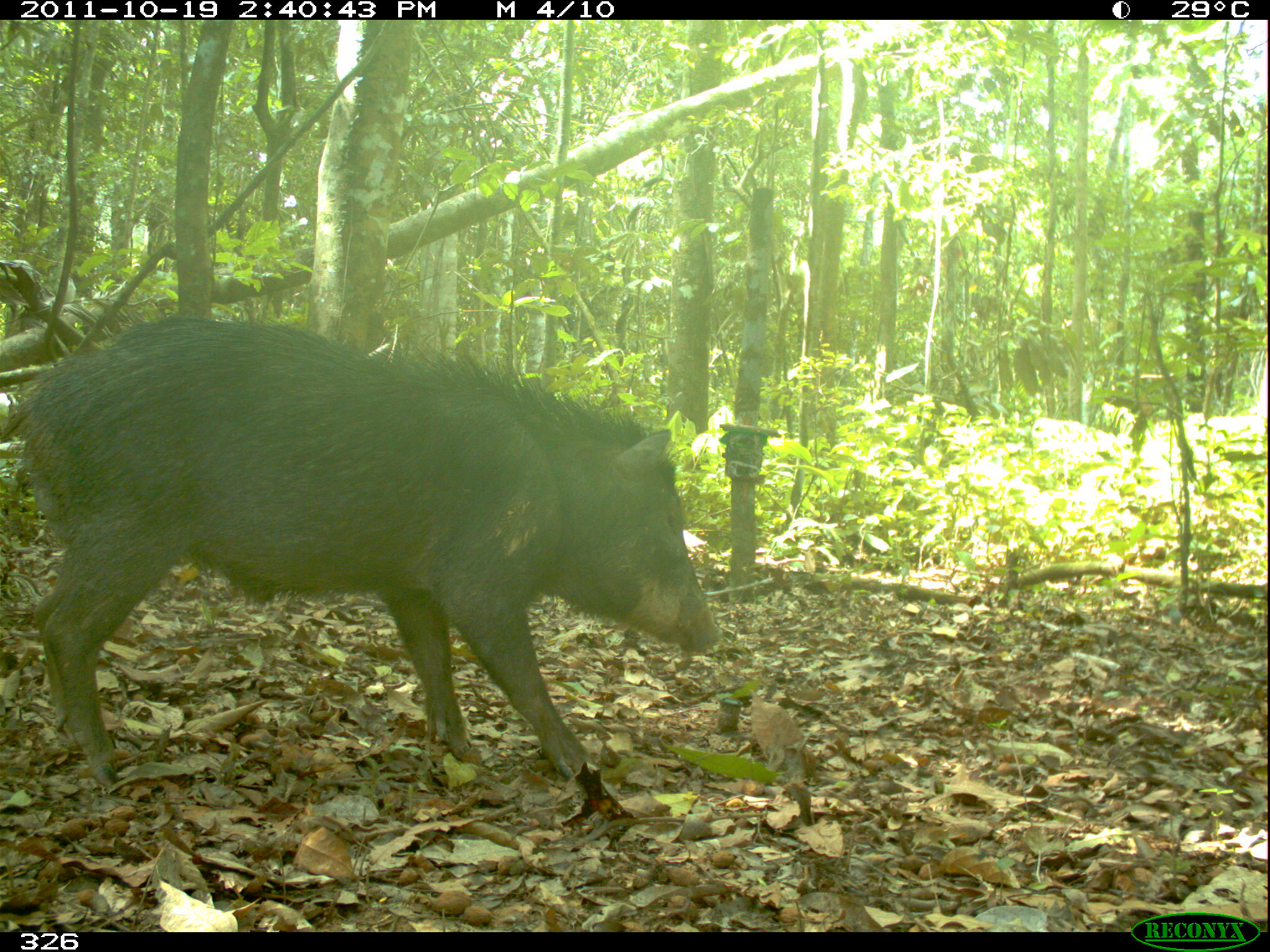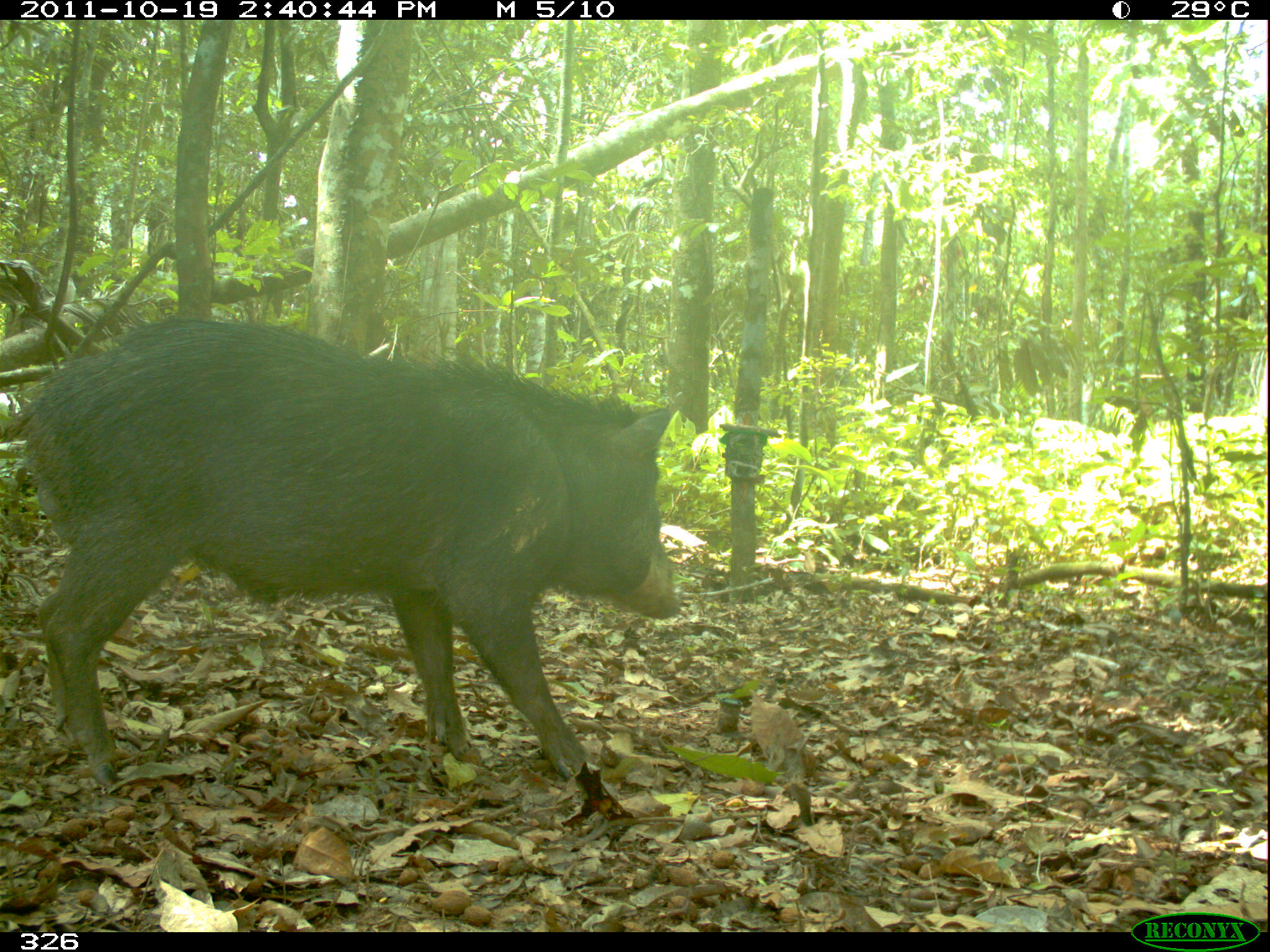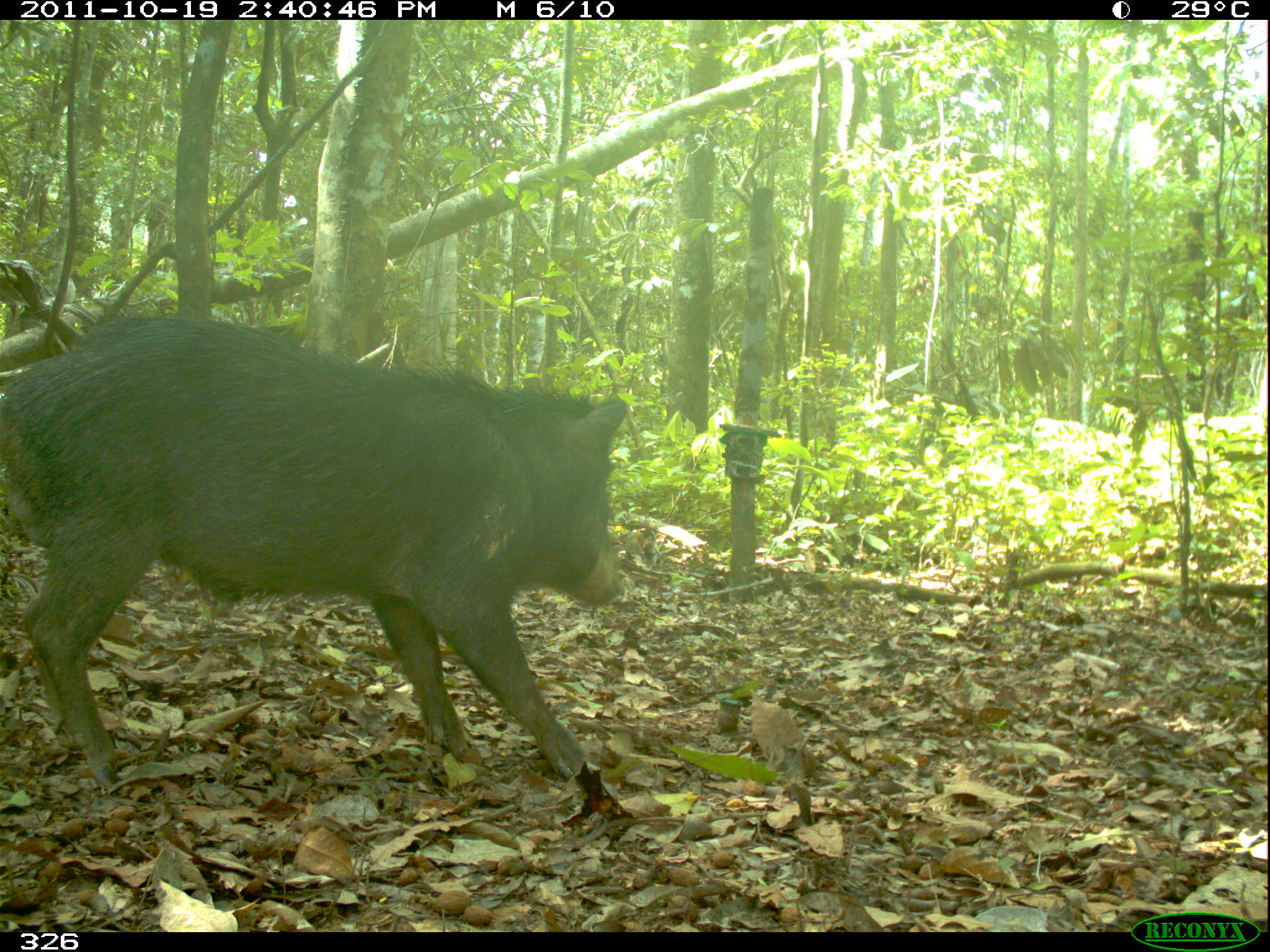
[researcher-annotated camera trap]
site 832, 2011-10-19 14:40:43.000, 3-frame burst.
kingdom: Animalia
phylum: Chordata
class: Mammalia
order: Artiodactyla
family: Tayassuidae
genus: Tayassu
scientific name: Tayassu pecari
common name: white-lipped peccary